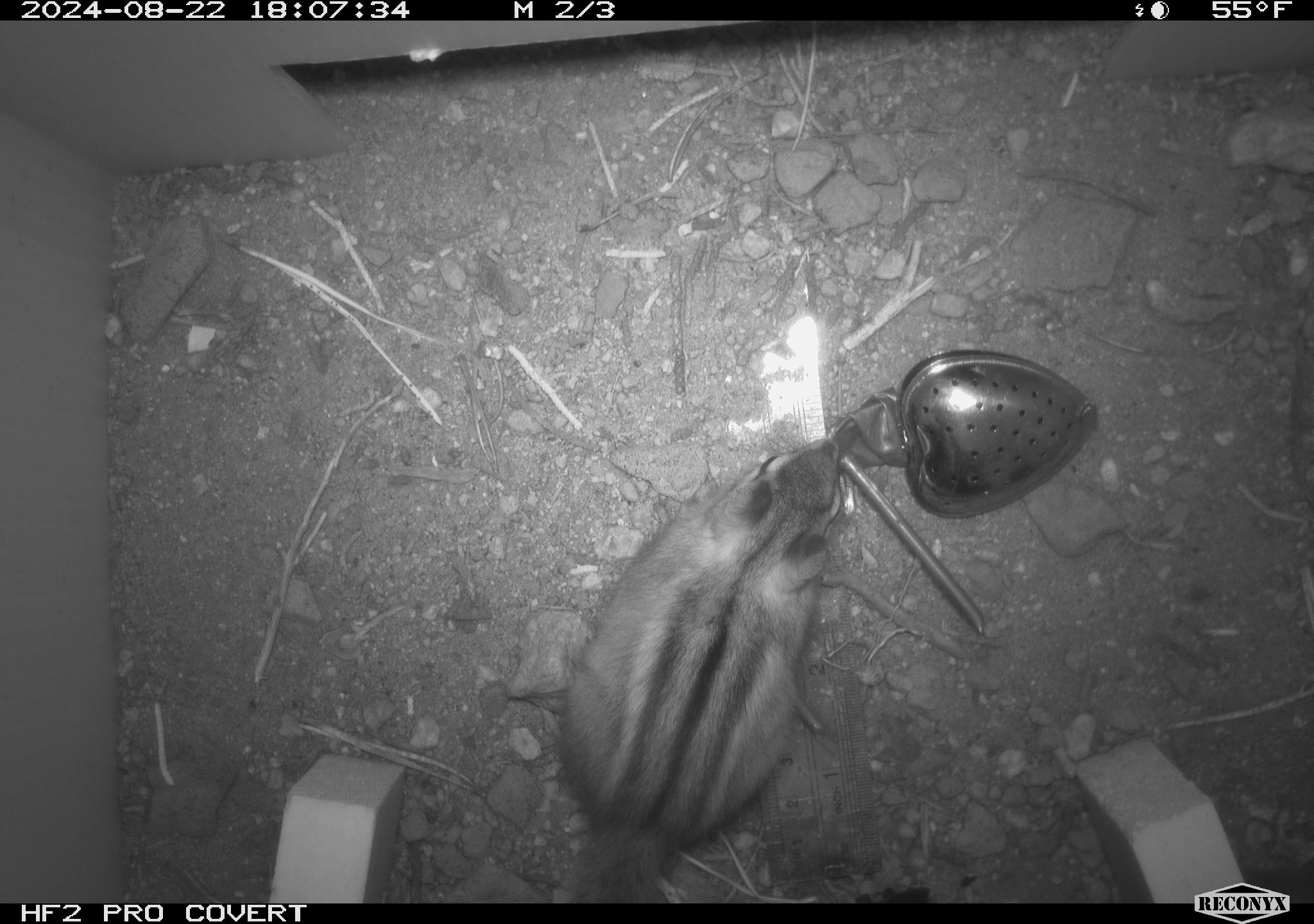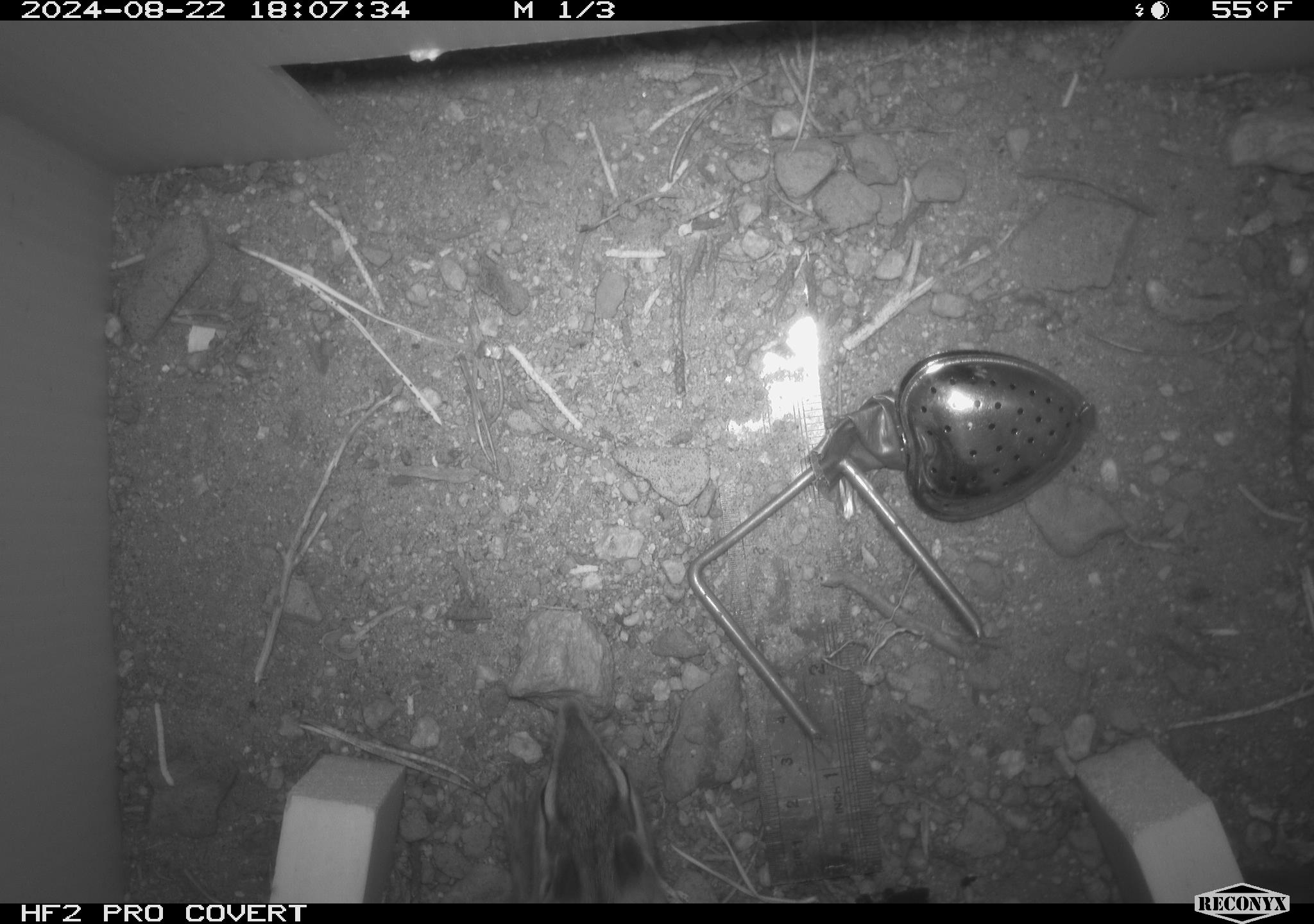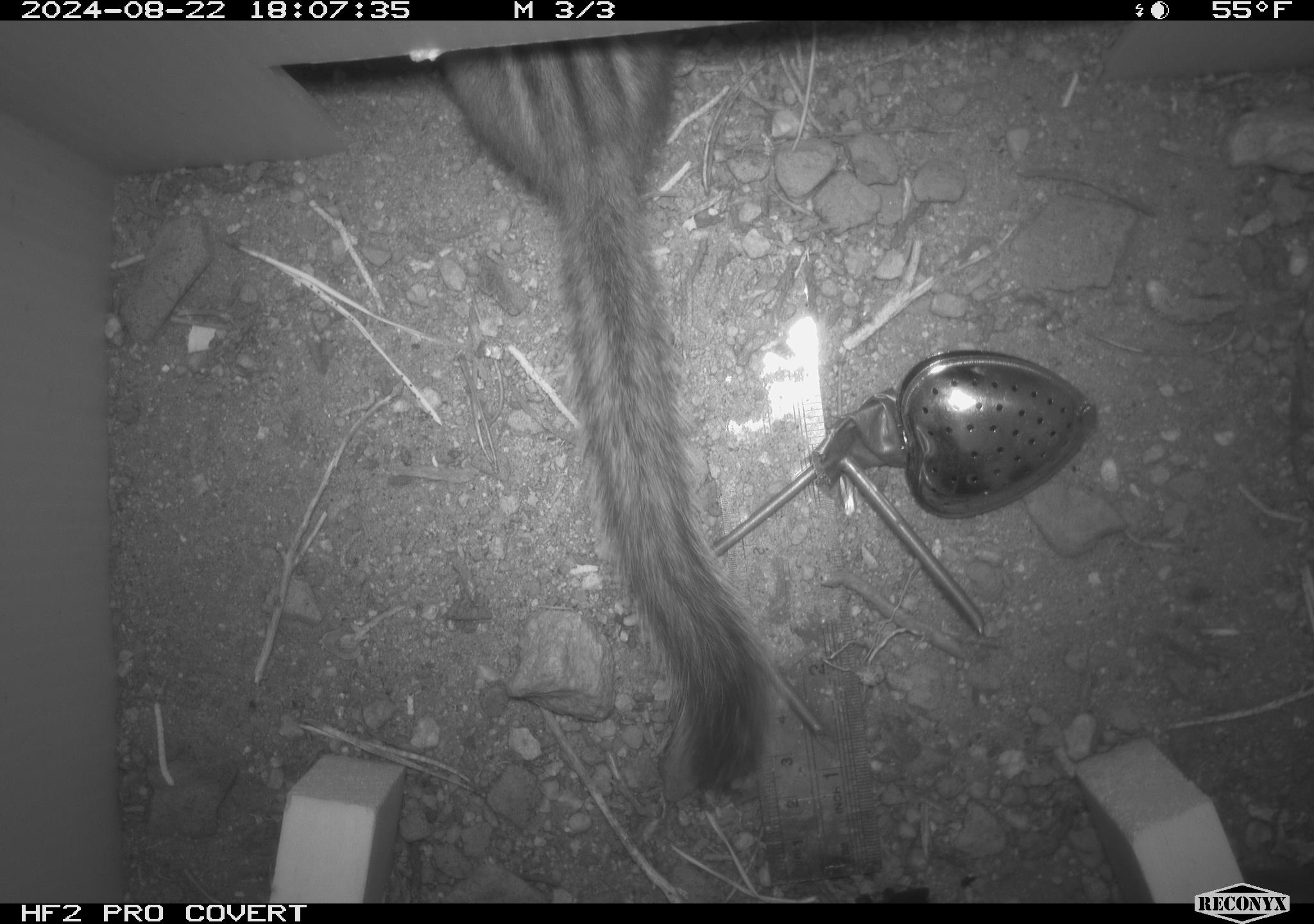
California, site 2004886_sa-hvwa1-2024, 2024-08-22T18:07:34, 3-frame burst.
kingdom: Animalia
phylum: Chordata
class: Mammalia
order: Rodentia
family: Sciuridae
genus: Neotamias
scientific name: Neotamias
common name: western chipmunks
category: neotamias species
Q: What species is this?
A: Neotamias species (western chipmunks) (Neotamias).